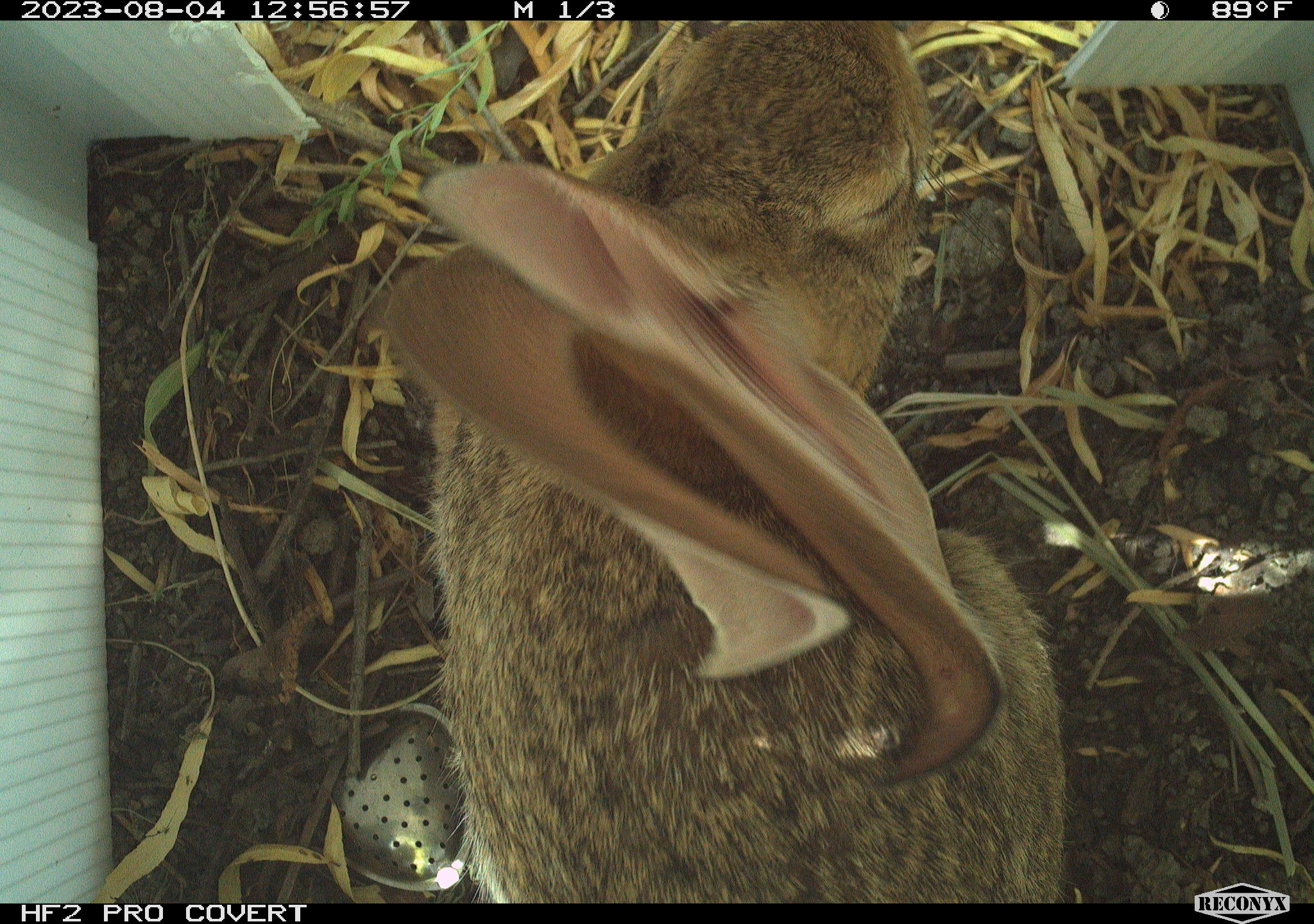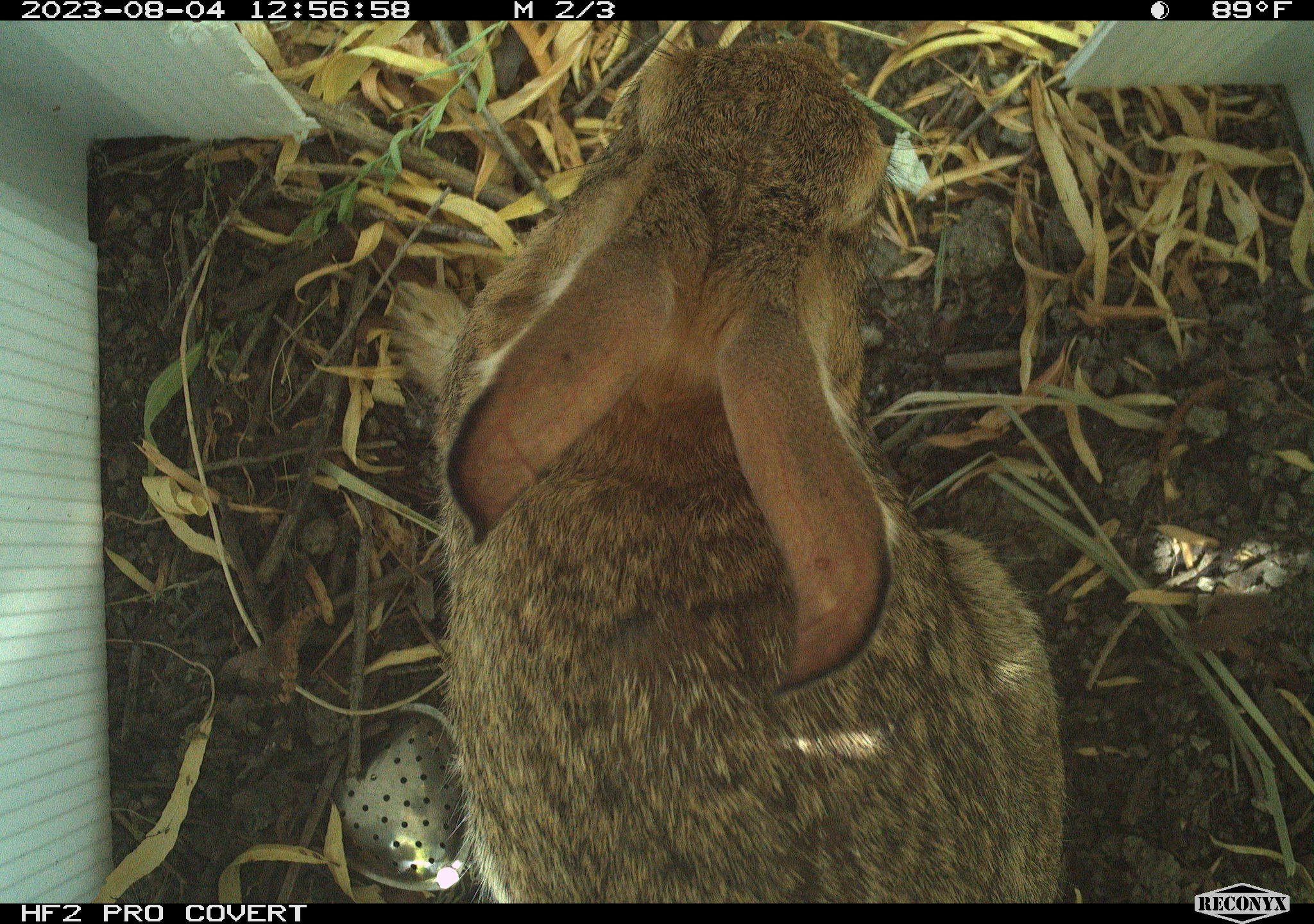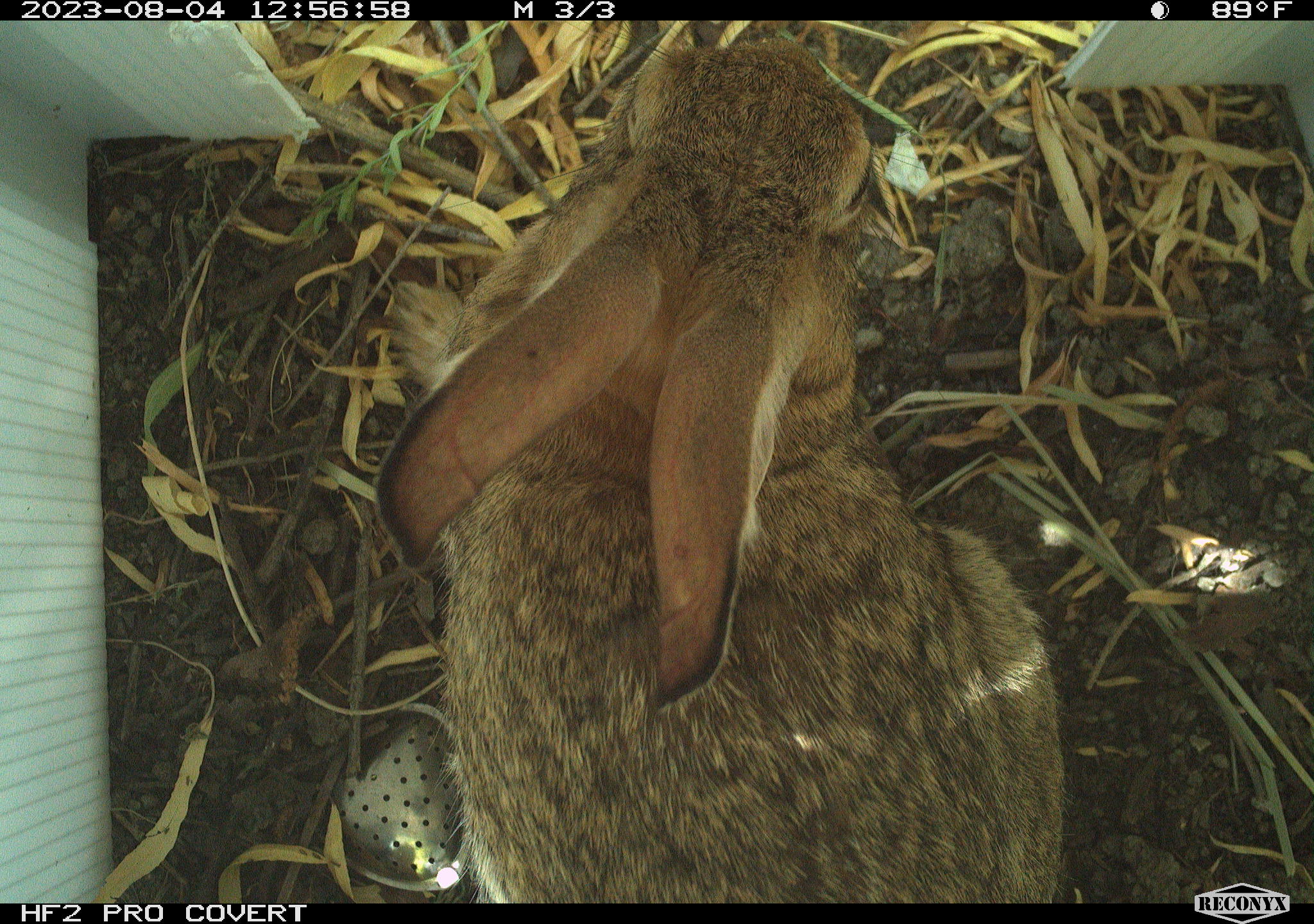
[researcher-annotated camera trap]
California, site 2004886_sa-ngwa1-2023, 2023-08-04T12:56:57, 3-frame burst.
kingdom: Animalia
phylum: Chordata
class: Mammalia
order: Lagomorpha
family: Leporidae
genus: Sylvilagus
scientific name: Sylvilagus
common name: cottontail rabbits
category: sylvilagus species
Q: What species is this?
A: Sylvilagus species (cottontail rabbits) (Sylvilagus).